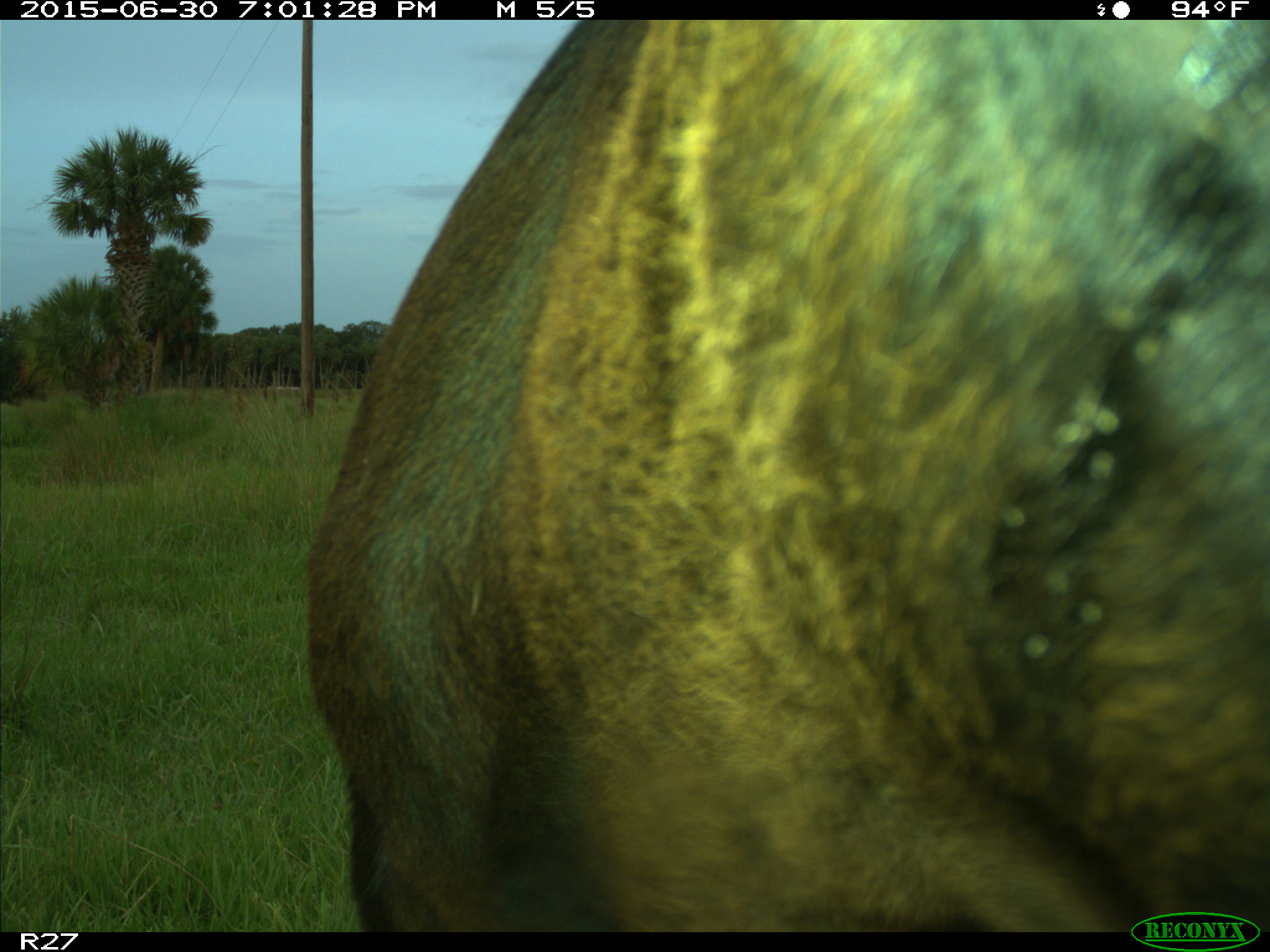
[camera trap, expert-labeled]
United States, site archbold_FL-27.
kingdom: Animalia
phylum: Chordata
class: Mammalia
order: Artiodactyla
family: Bovidae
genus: Bos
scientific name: Bos taurus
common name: domestic cow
Bos taurus (domestic cow).